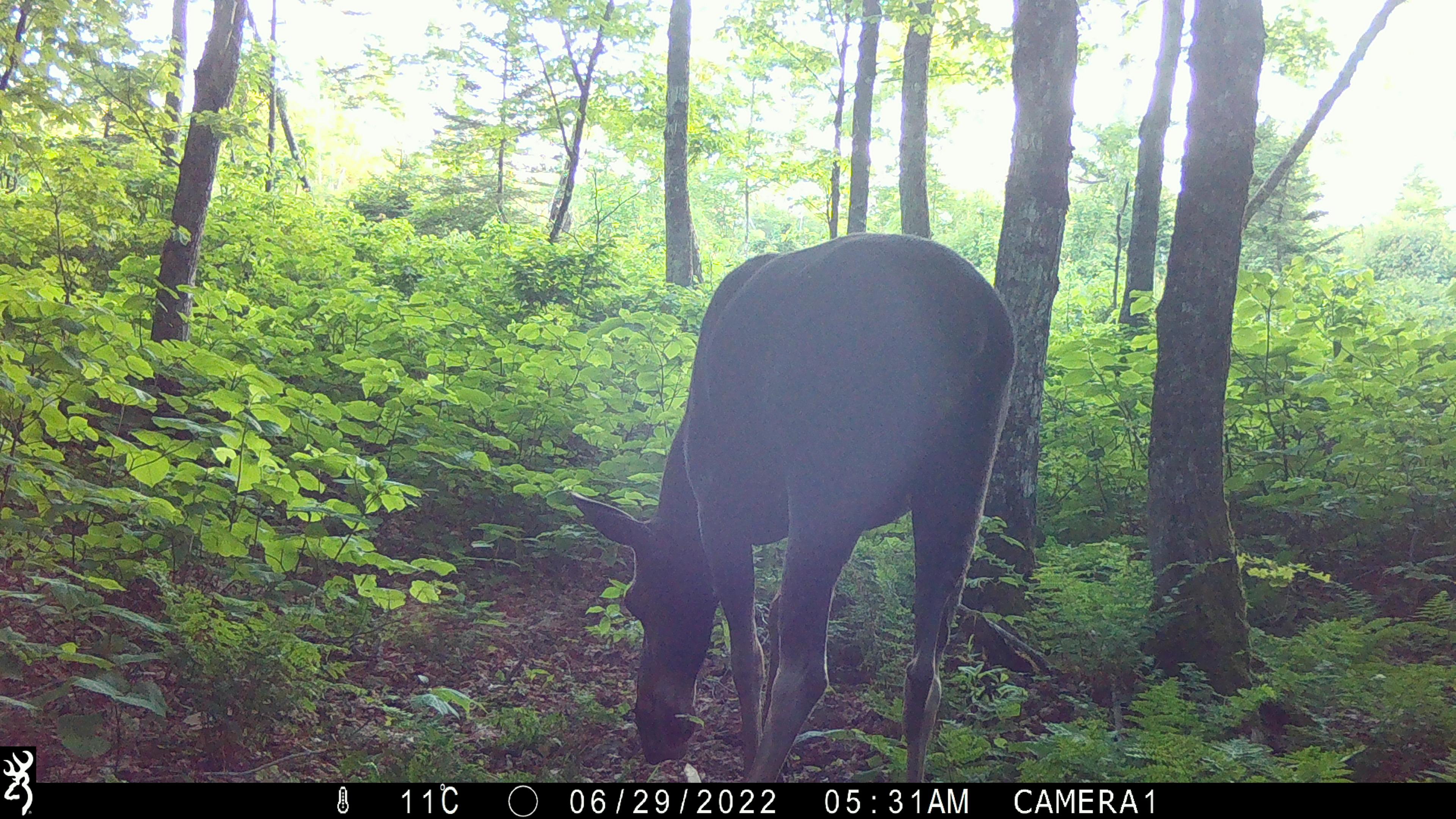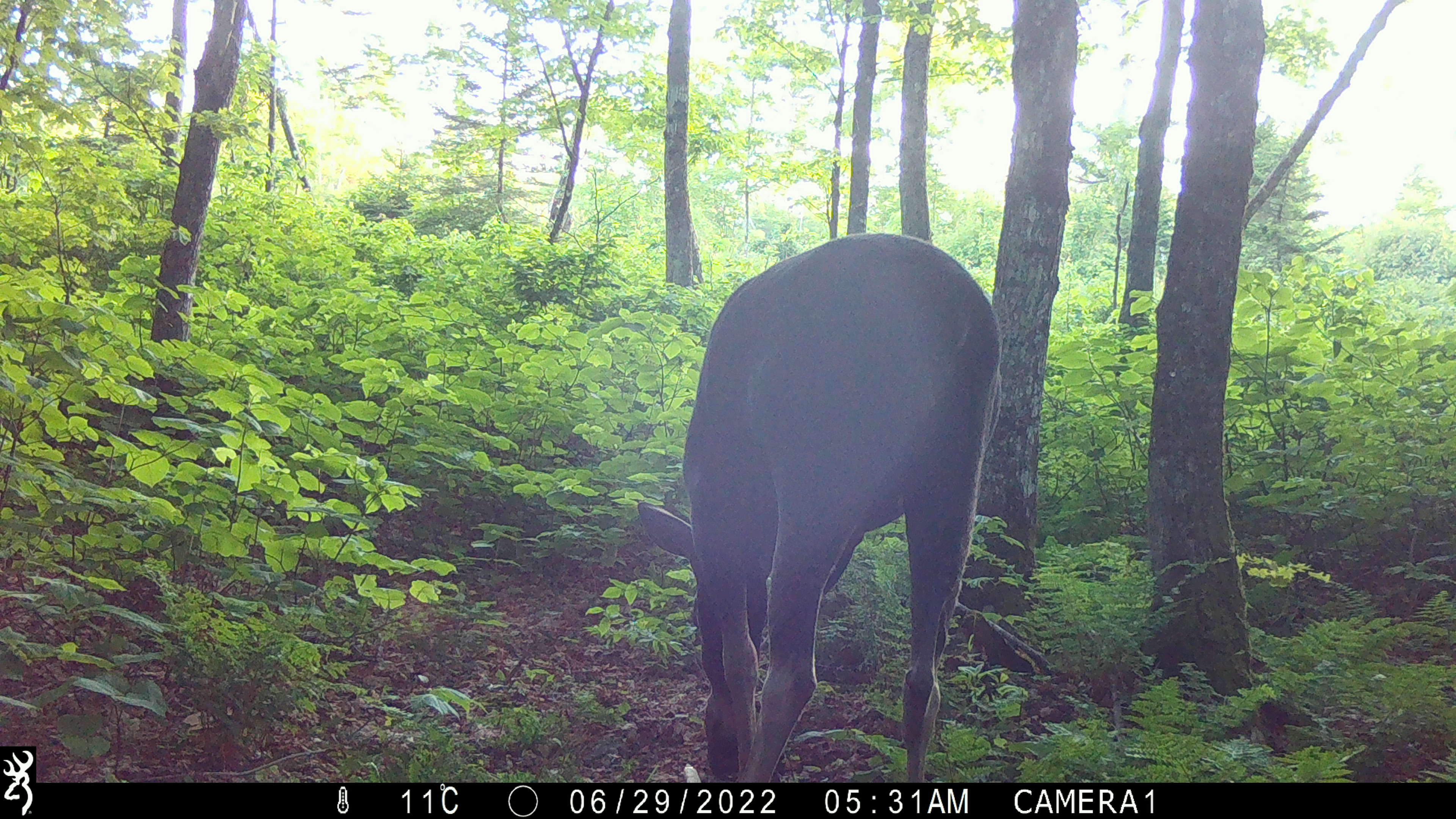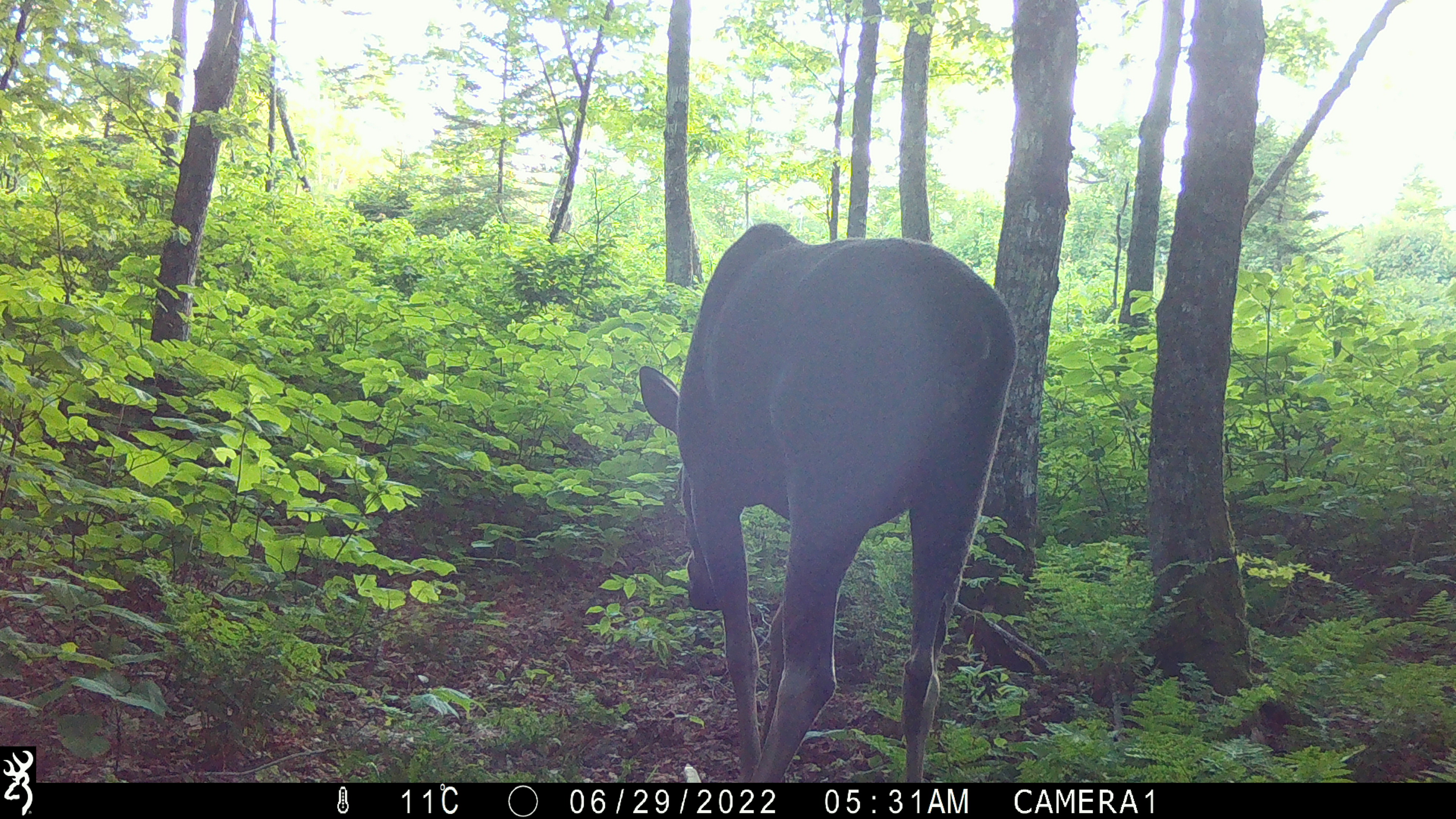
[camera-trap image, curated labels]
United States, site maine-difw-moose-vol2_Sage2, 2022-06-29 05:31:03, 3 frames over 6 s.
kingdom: Animalia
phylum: Chordata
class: Mammalia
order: Artiodactyla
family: Cervidae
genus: Alces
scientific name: Alces alces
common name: moose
Moose (Alces alces).